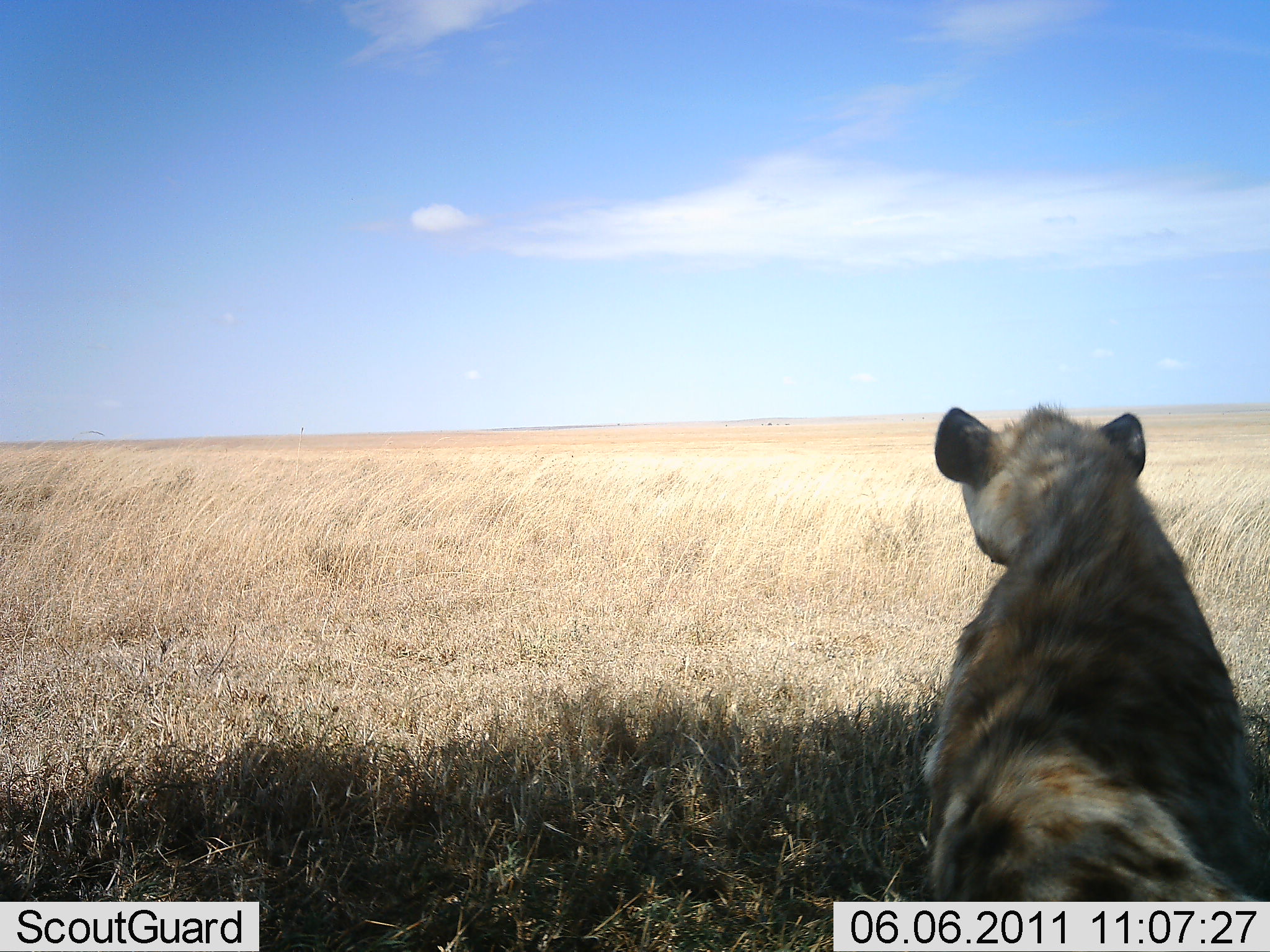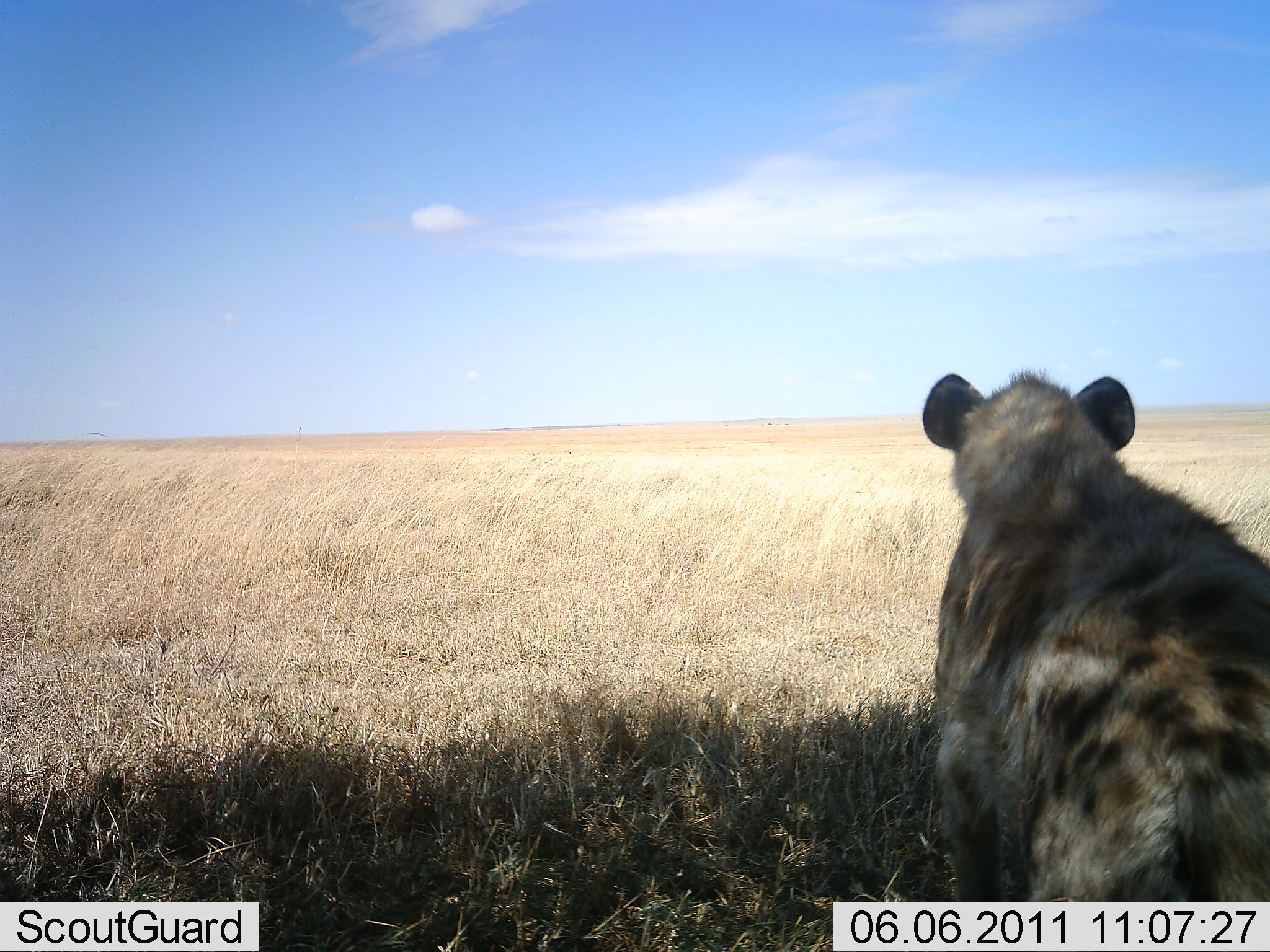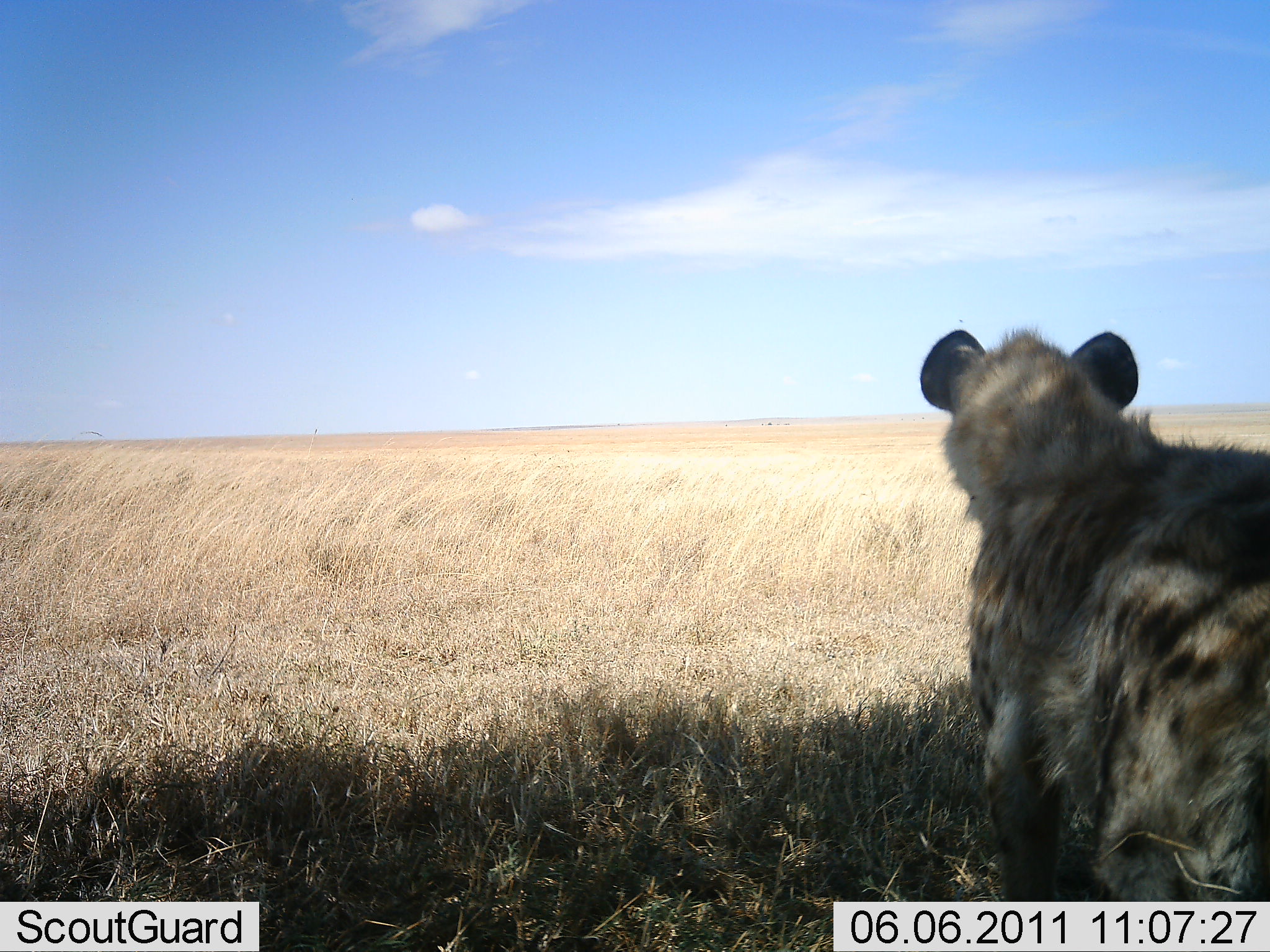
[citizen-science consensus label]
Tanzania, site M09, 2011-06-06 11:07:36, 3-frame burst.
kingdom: Animalia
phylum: Chordata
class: Mammalia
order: Carnivora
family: Hyaenidae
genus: Crocuta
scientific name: Crocuta crocuta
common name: spotted hyena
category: hyenaspotted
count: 1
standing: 31%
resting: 85%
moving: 15%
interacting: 0%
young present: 0%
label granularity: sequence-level